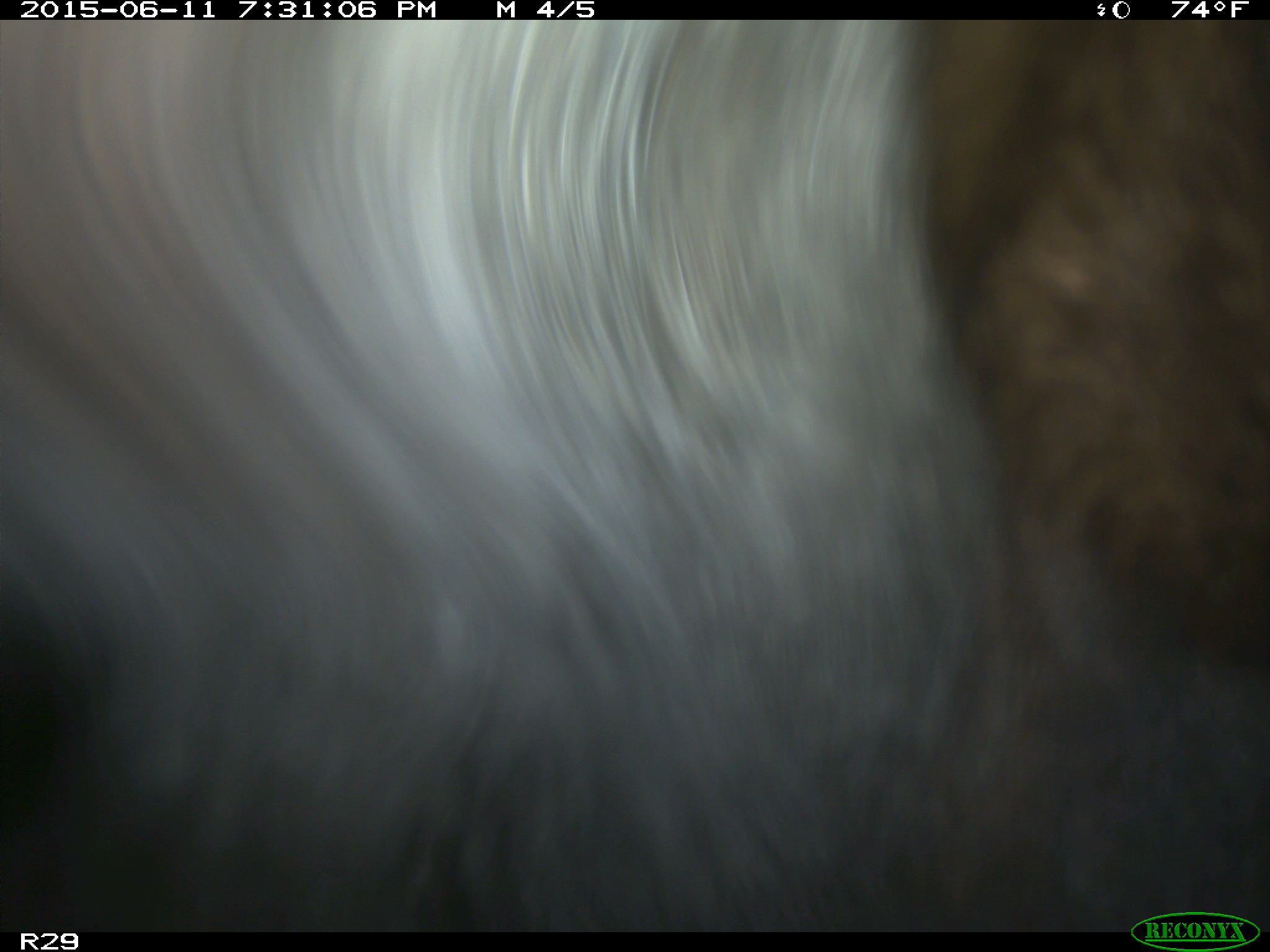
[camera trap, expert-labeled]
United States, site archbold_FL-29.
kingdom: Animalia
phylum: Chordata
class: Mammalia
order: Artiodactyla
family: Bovidae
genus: Bos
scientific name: Bos taurus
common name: domestic cow